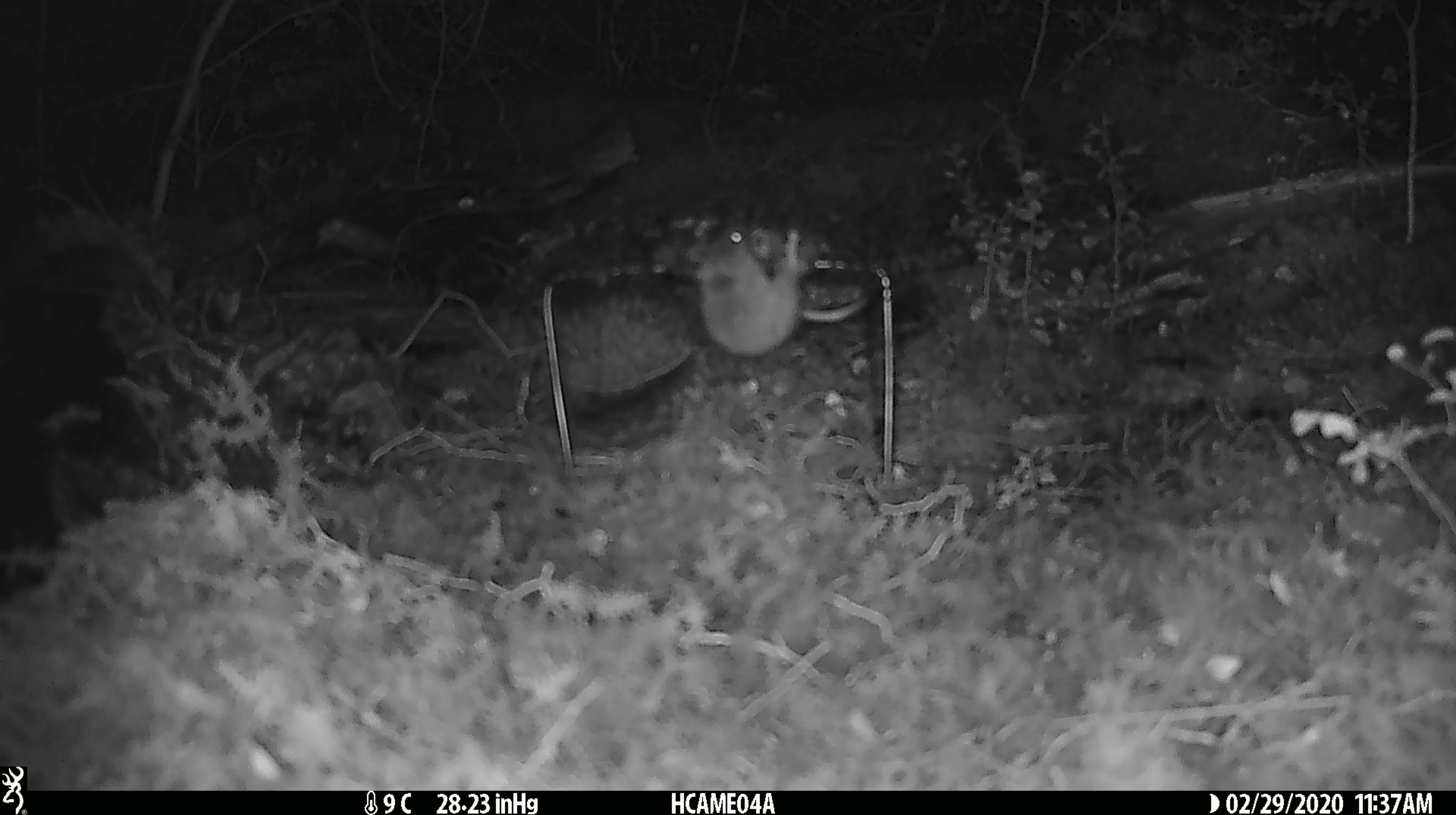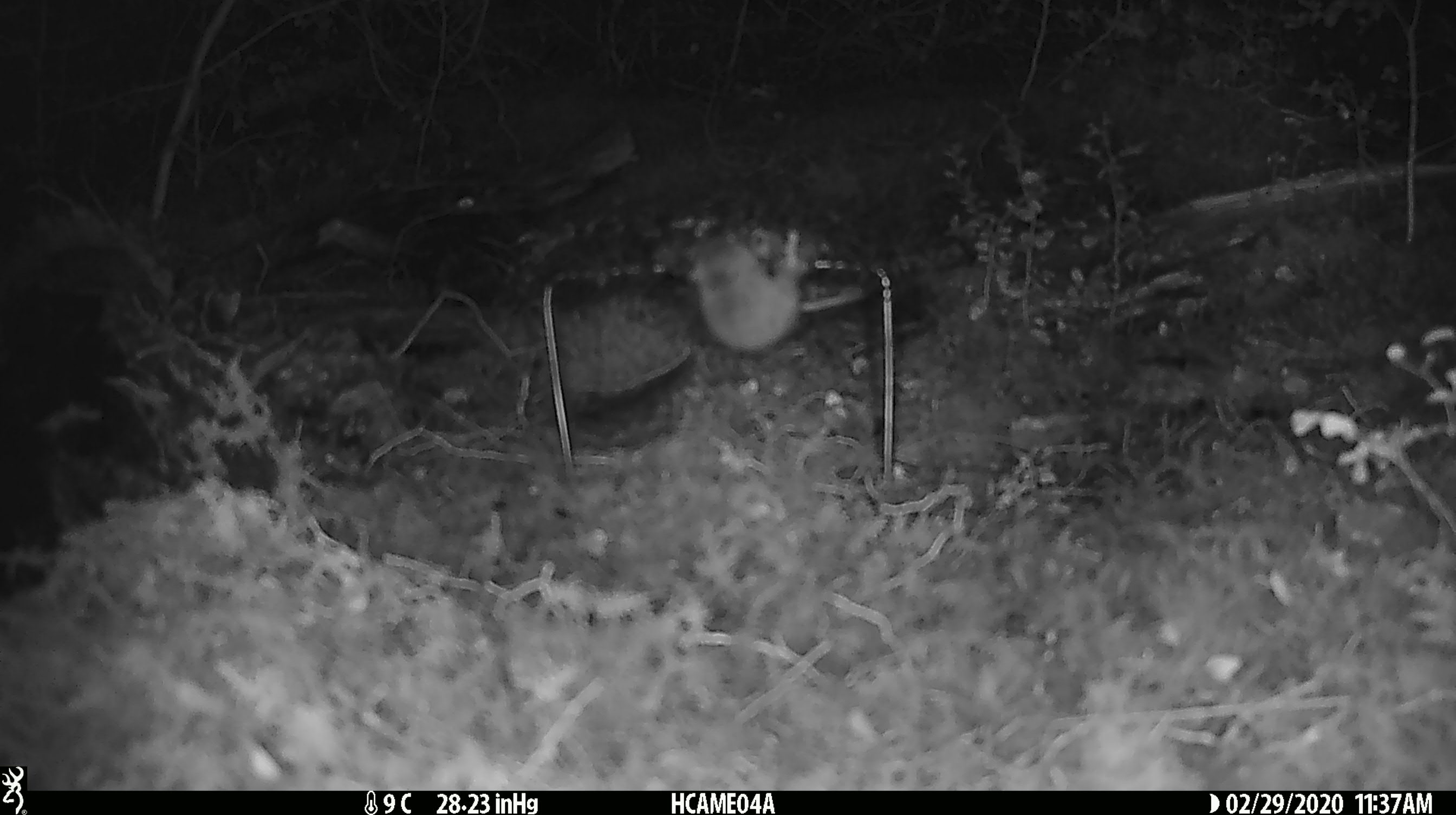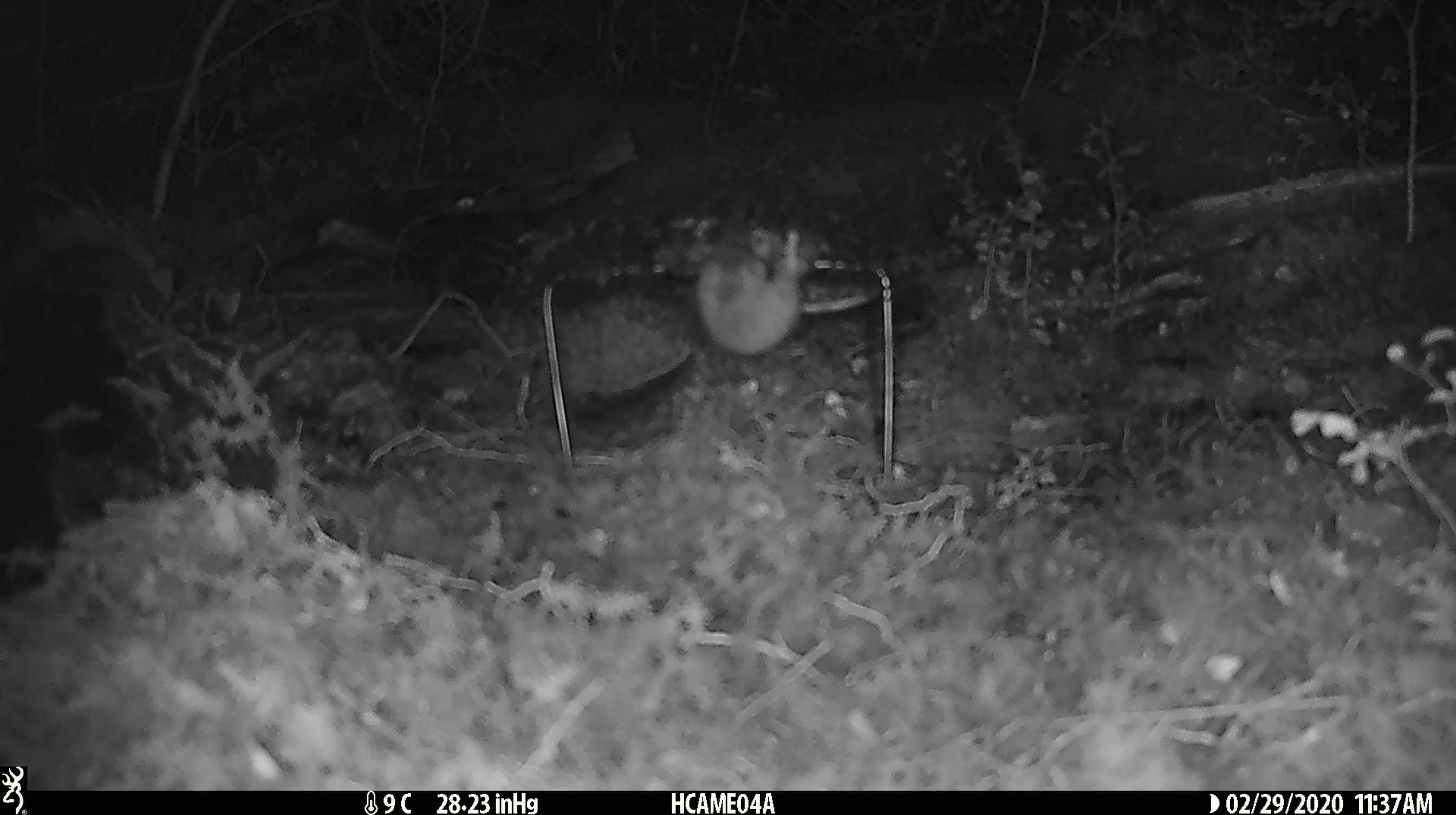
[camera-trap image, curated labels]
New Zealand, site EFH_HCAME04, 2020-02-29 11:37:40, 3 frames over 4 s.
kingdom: Animalia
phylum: Chordata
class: Mammalia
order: Rodentia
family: Muridae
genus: Mus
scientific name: Mus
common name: mouse